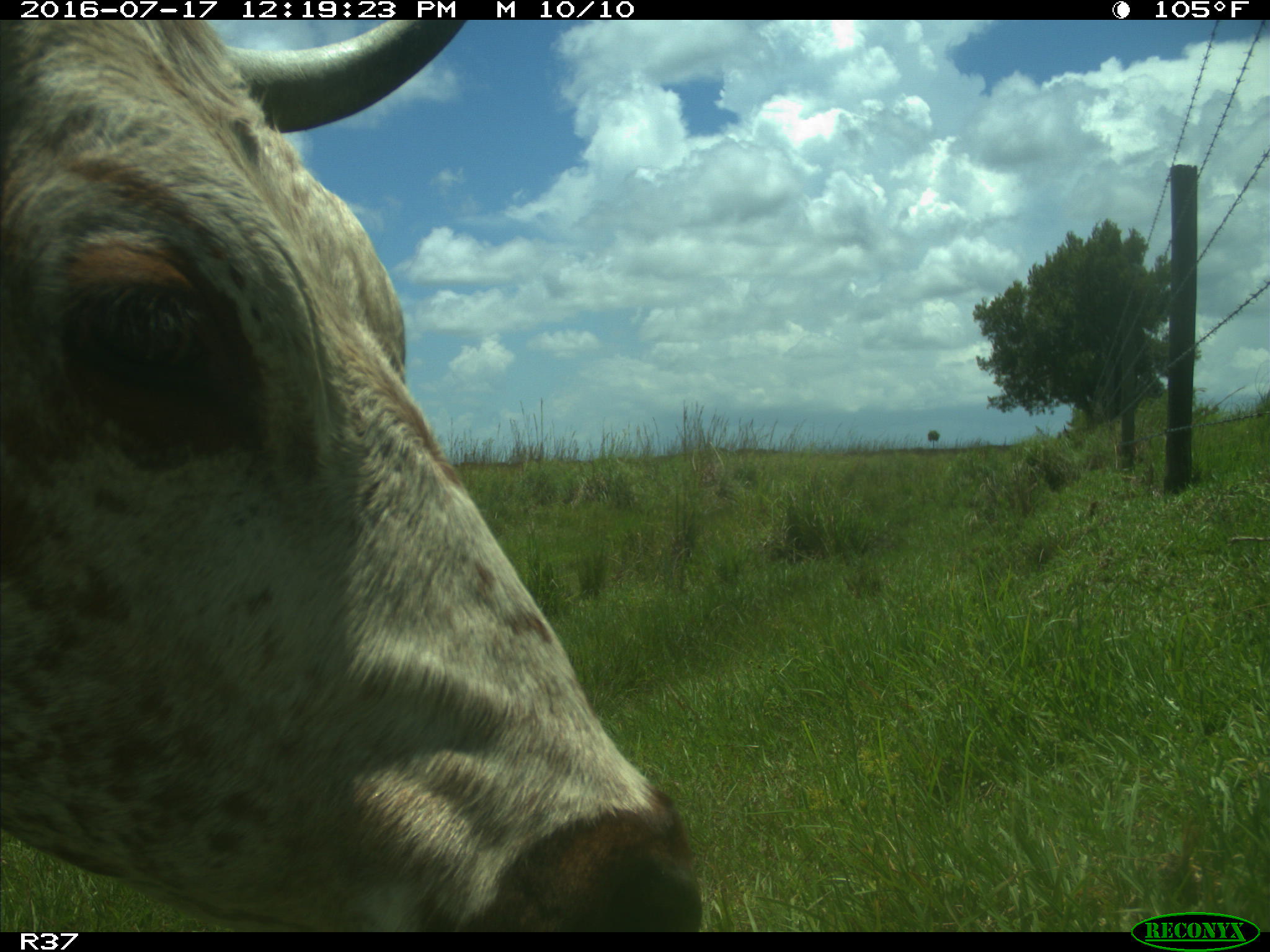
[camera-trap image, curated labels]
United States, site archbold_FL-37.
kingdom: Animalia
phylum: Chordata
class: Mammalia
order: Artiodactyla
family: Bovidae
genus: Bos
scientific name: Bos taurus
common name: domestic cow